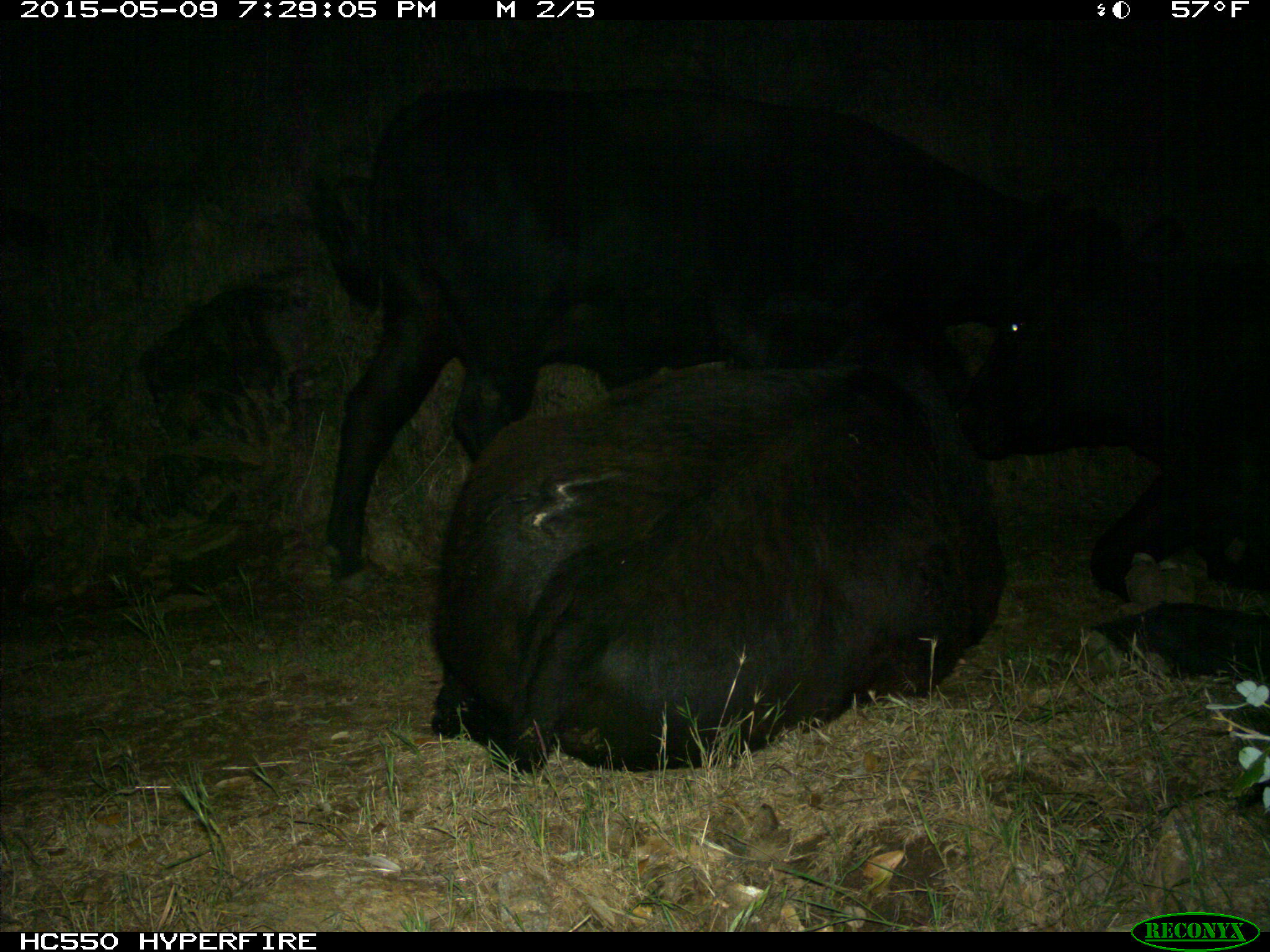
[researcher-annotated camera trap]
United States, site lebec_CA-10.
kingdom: Animalia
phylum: Chordata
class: Mammalia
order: Artiodactyla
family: Bovidae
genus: Bos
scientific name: Bos taurus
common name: domestic cow